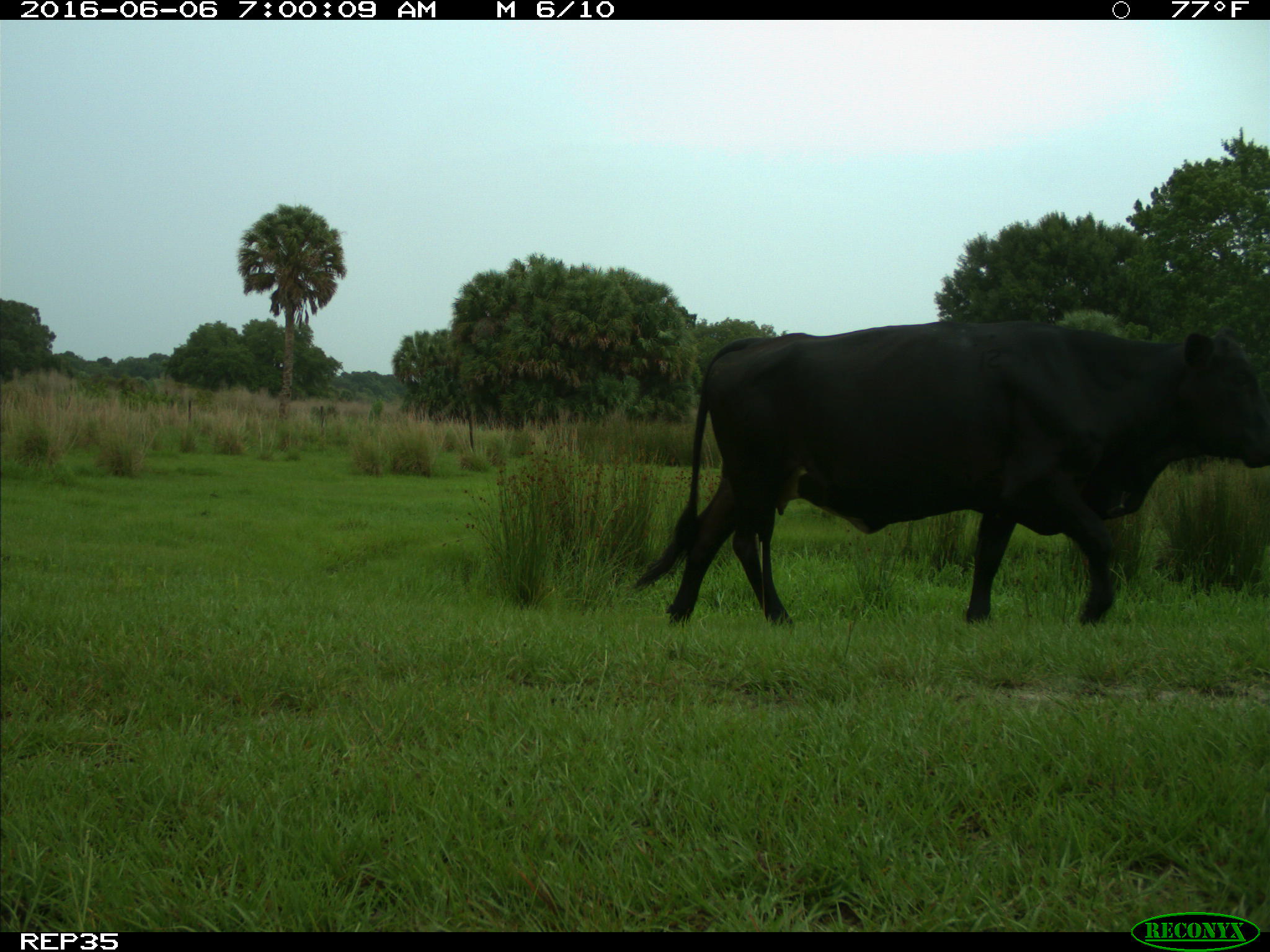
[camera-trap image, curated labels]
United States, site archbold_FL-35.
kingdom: Animalia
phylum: Chordata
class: Mammalia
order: Artiodactyla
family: Bovidae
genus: Bos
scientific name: Bos taurus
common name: domestic cow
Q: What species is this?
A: Bos taurus (domestic cow).